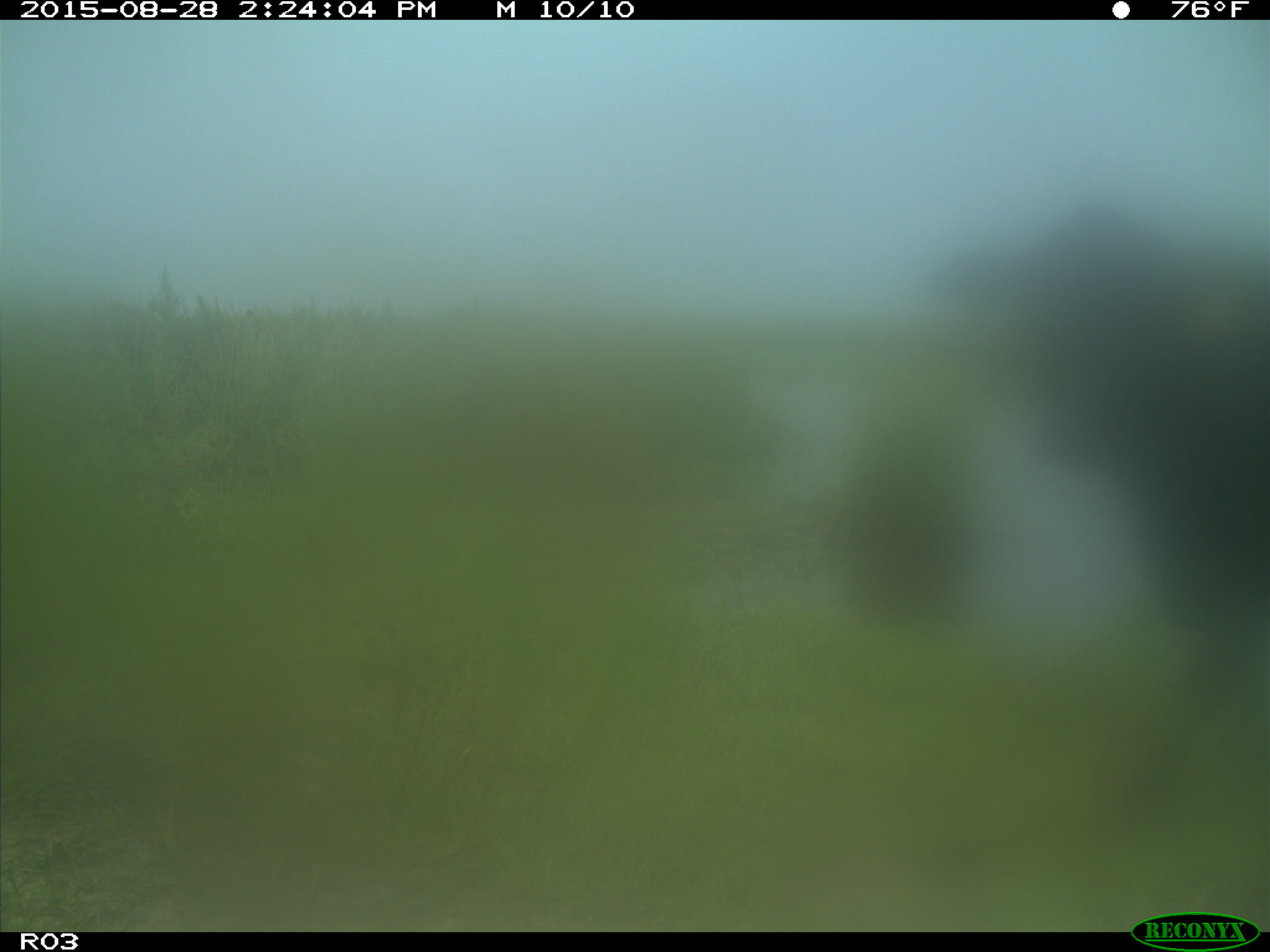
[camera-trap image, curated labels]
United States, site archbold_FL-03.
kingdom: Animalia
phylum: Chordata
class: Mammalia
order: Artiodactyla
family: Bovidae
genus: Bos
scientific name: Bos taurus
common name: domestic cow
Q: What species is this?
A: Bos taurus (domestic cow).